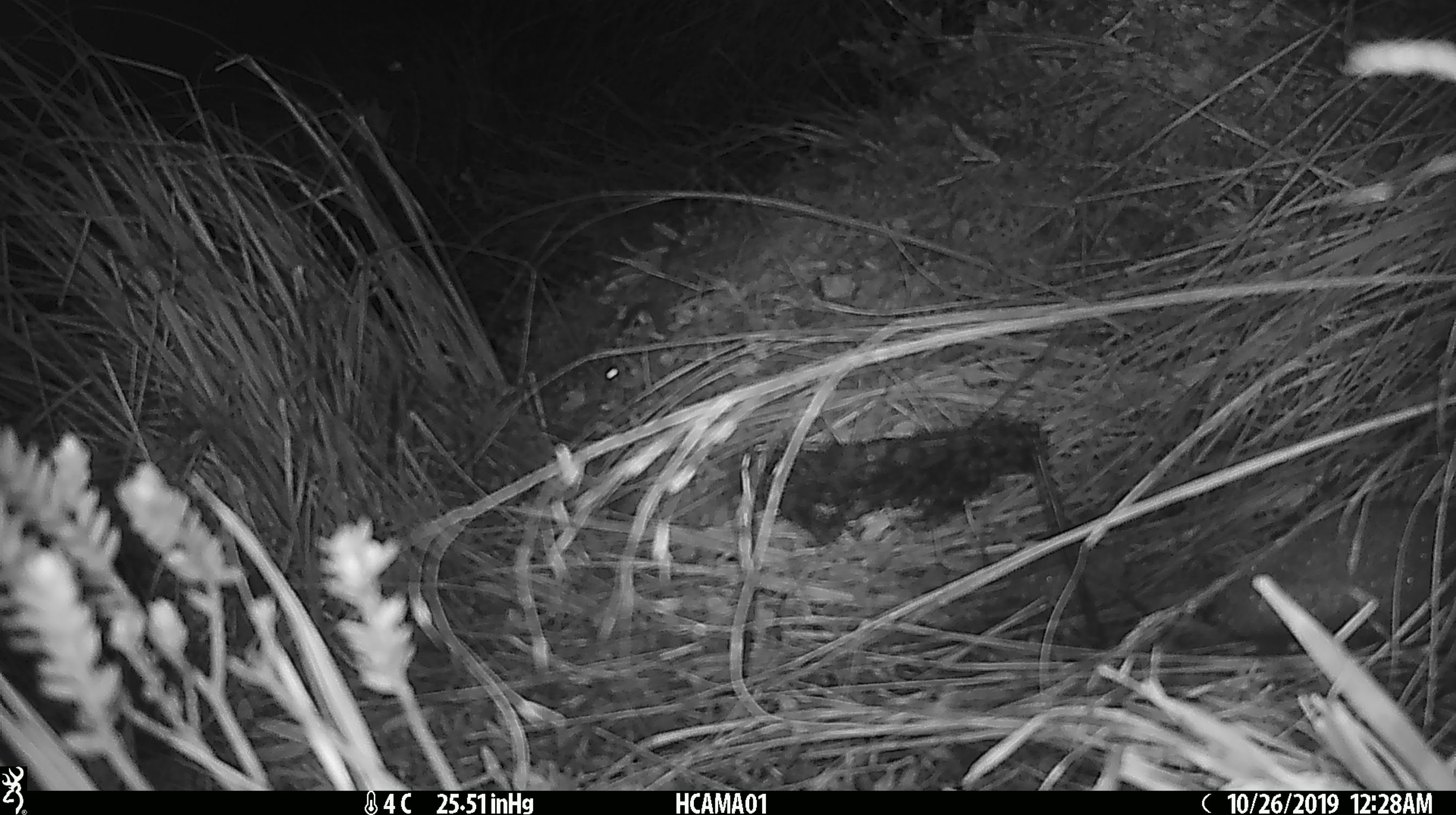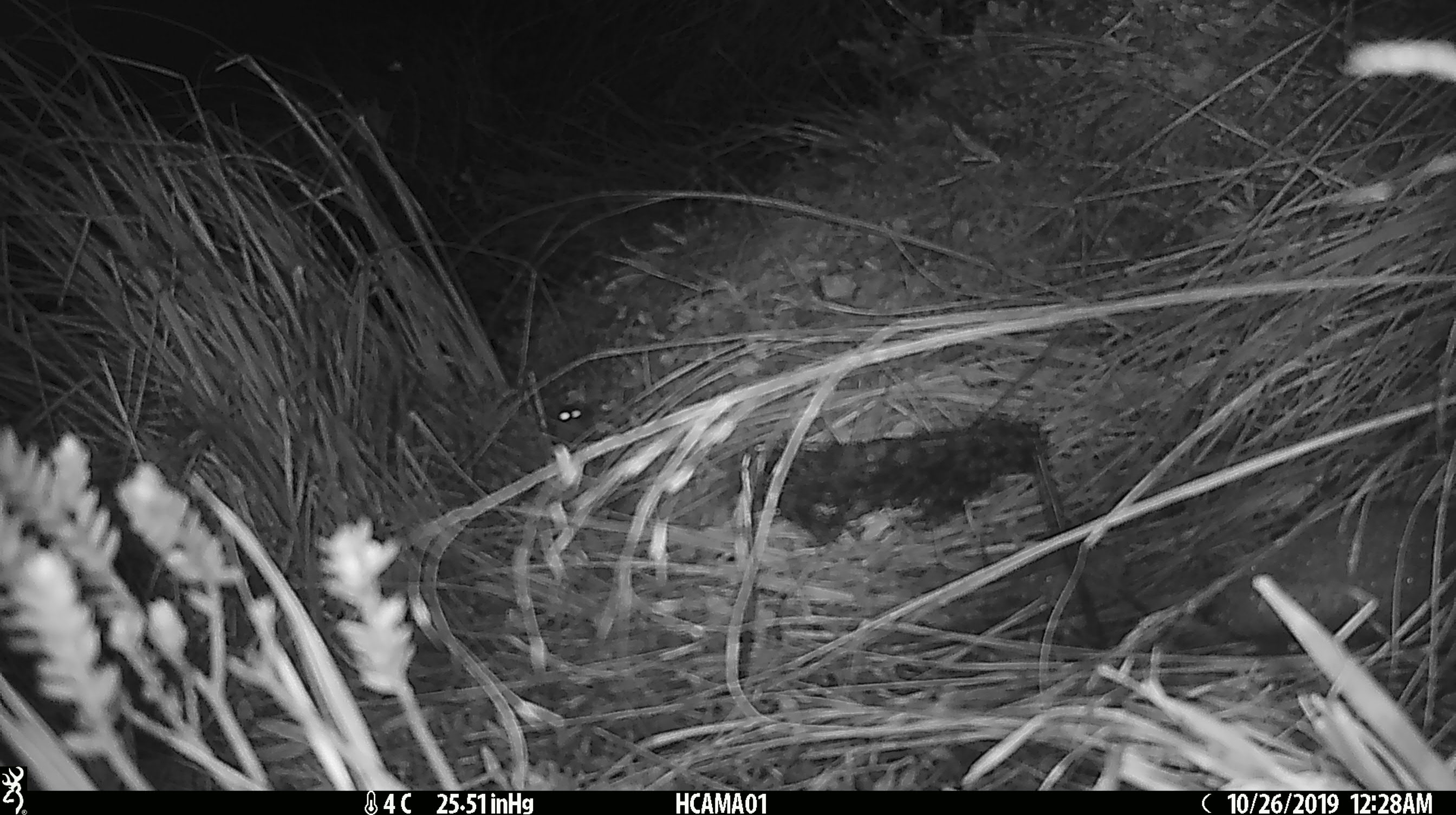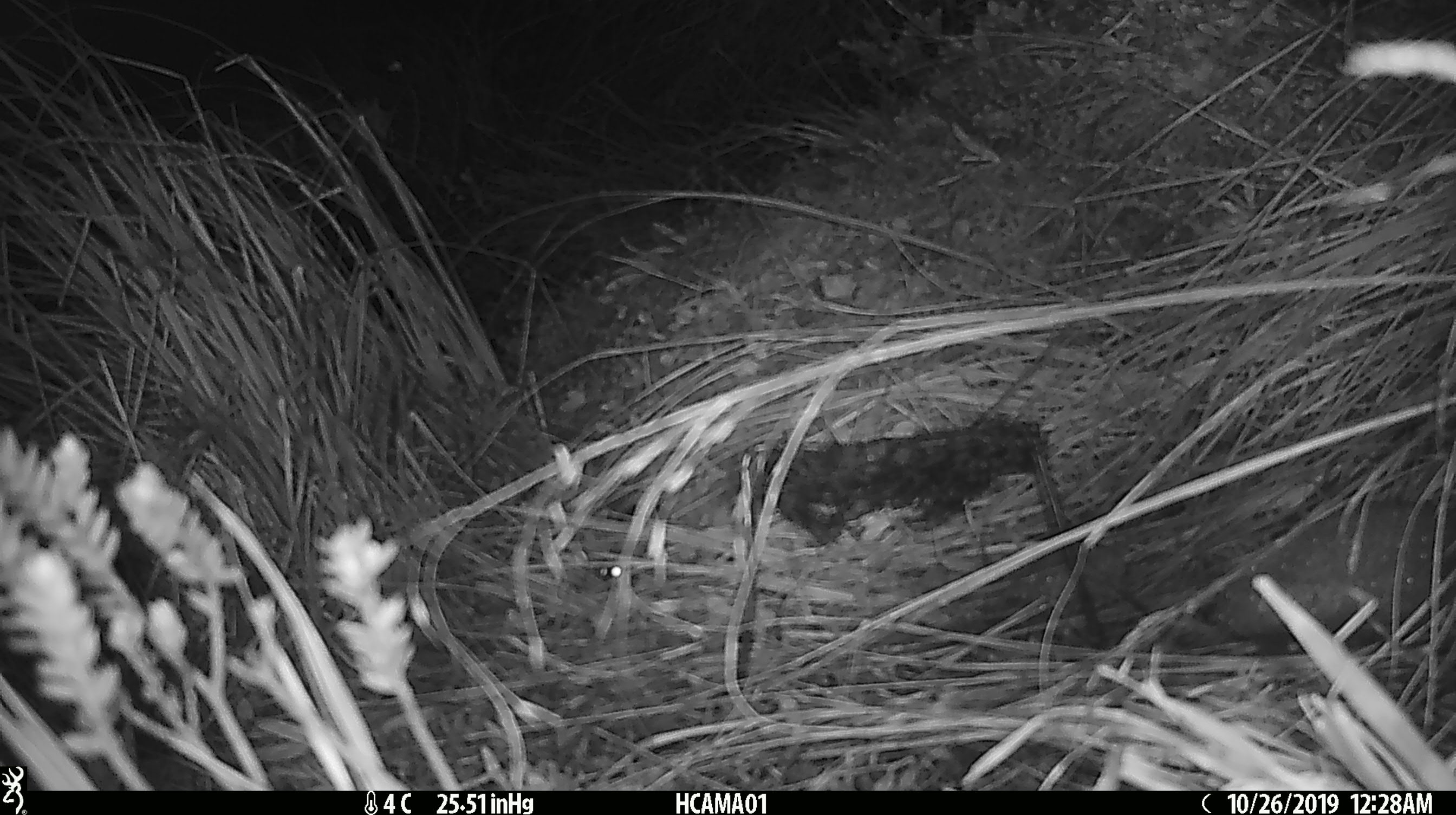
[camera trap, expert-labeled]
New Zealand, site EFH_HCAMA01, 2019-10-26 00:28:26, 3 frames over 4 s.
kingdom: Animalia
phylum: Chordata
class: Mammalia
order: Rodentia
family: Muridae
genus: Mus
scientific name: Mus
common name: mouse